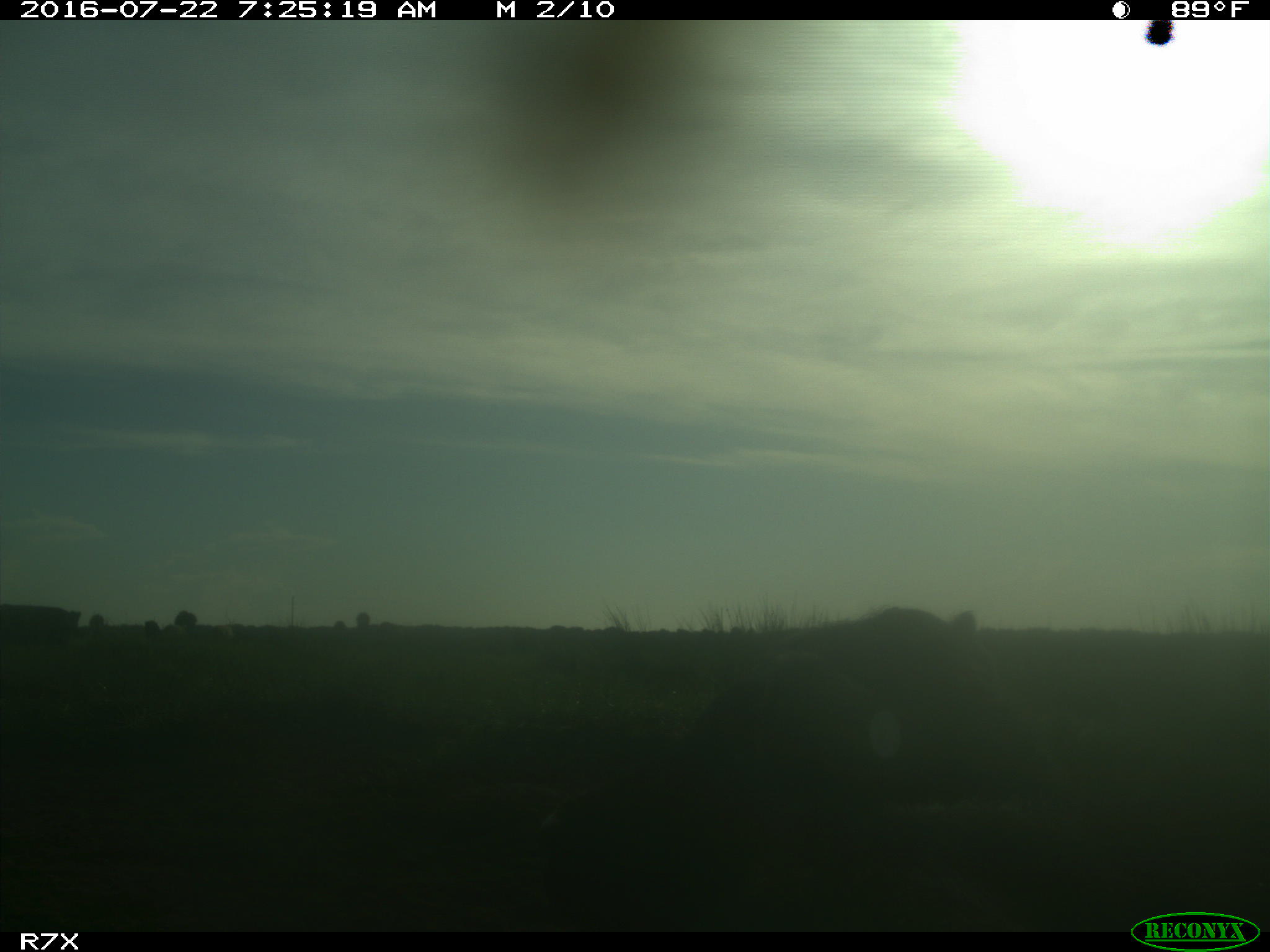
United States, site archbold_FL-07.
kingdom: Animalia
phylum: Chordata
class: Mammalia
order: Artiodactyla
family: Bovidae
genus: Bos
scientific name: Bos taurus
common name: domestic cow